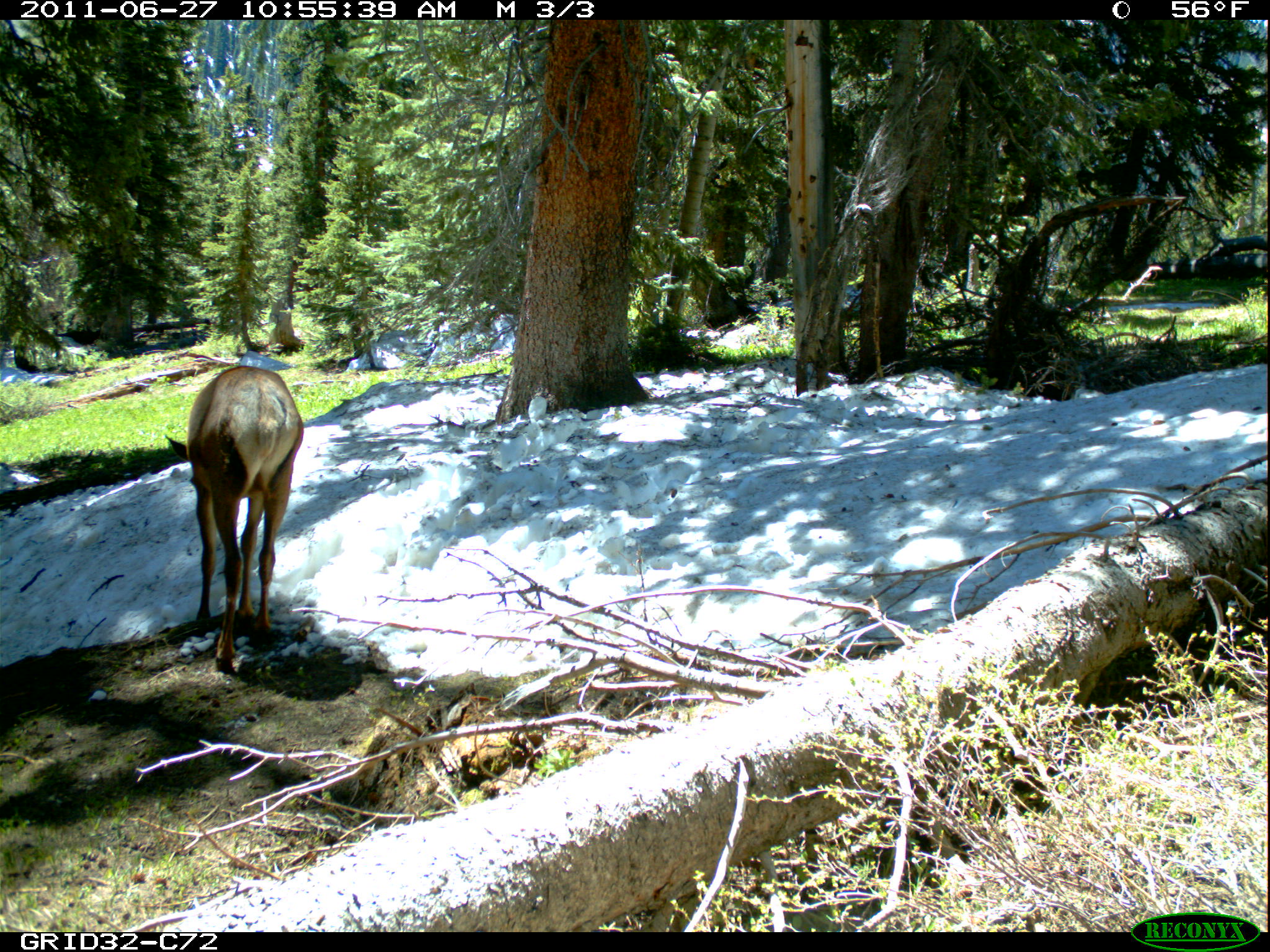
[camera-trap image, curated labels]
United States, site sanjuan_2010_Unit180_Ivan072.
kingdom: Animalia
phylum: Chordata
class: Mammalia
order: Artiodactyla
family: Cervidae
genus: Cervus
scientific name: Cervus elaphus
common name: red deer